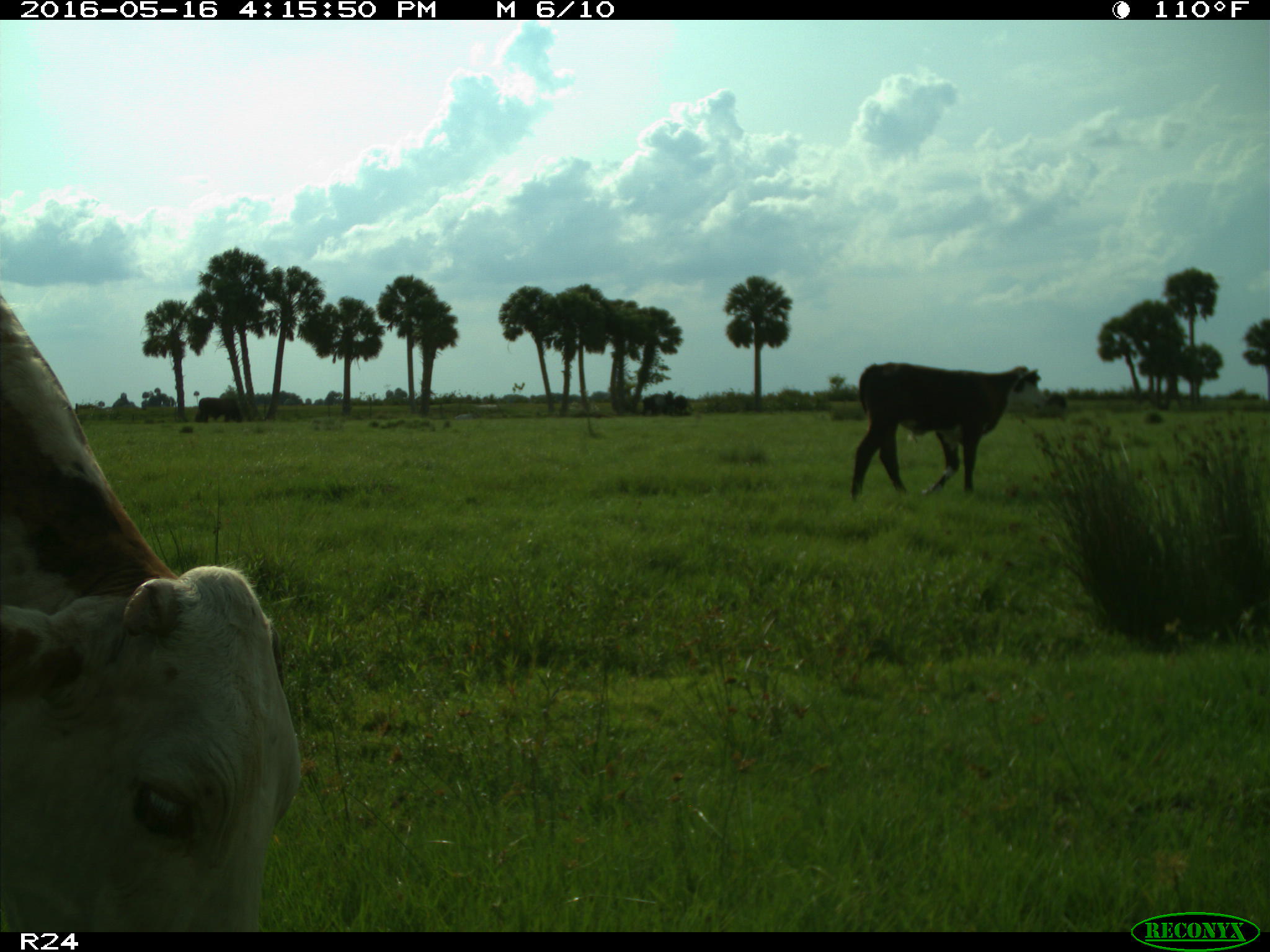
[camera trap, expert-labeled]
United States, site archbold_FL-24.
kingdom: Animalia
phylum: Chordata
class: Mammalia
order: Artiodactyla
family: Bovidae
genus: Bos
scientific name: Bos taurus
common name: domestic cow